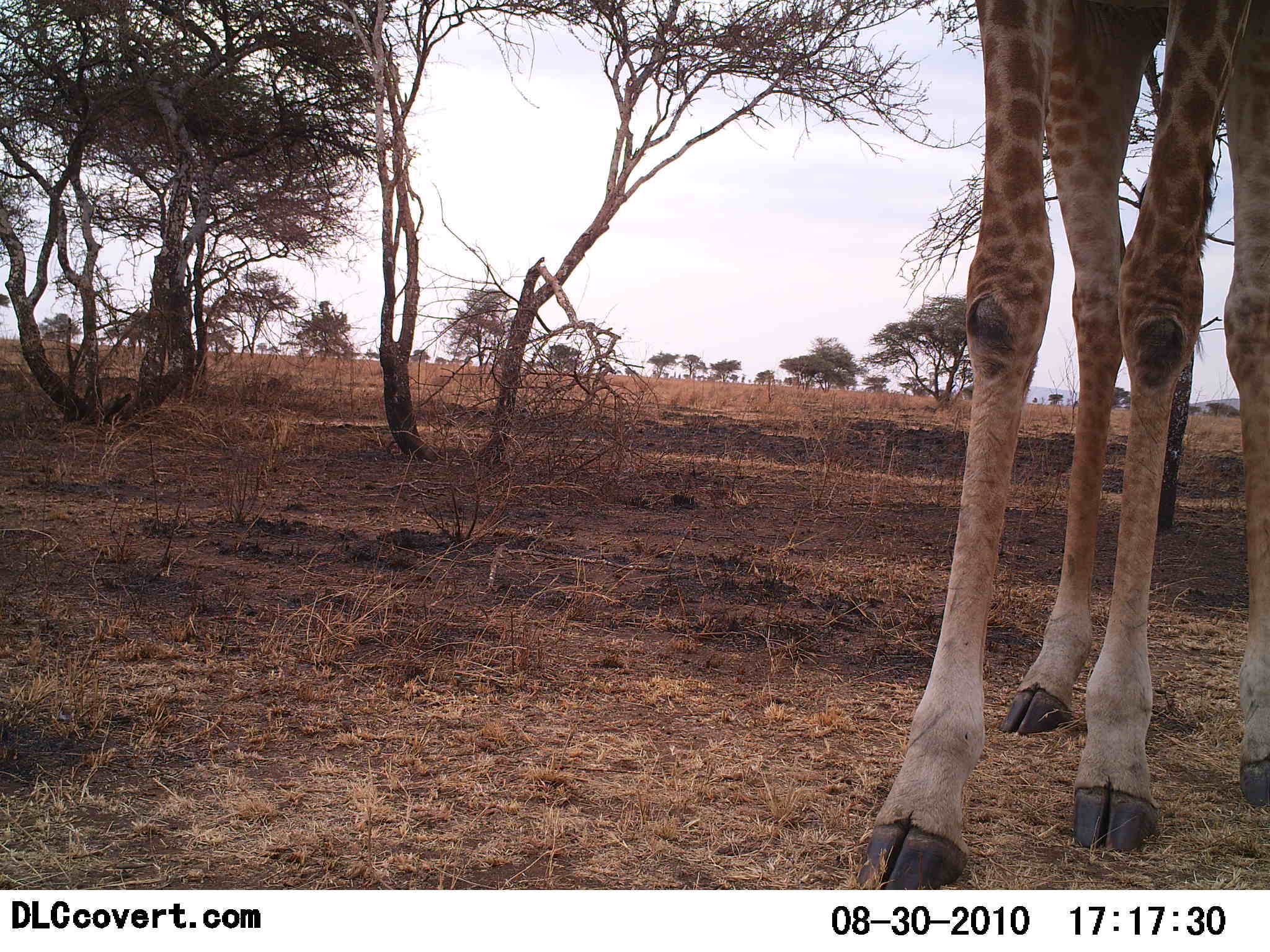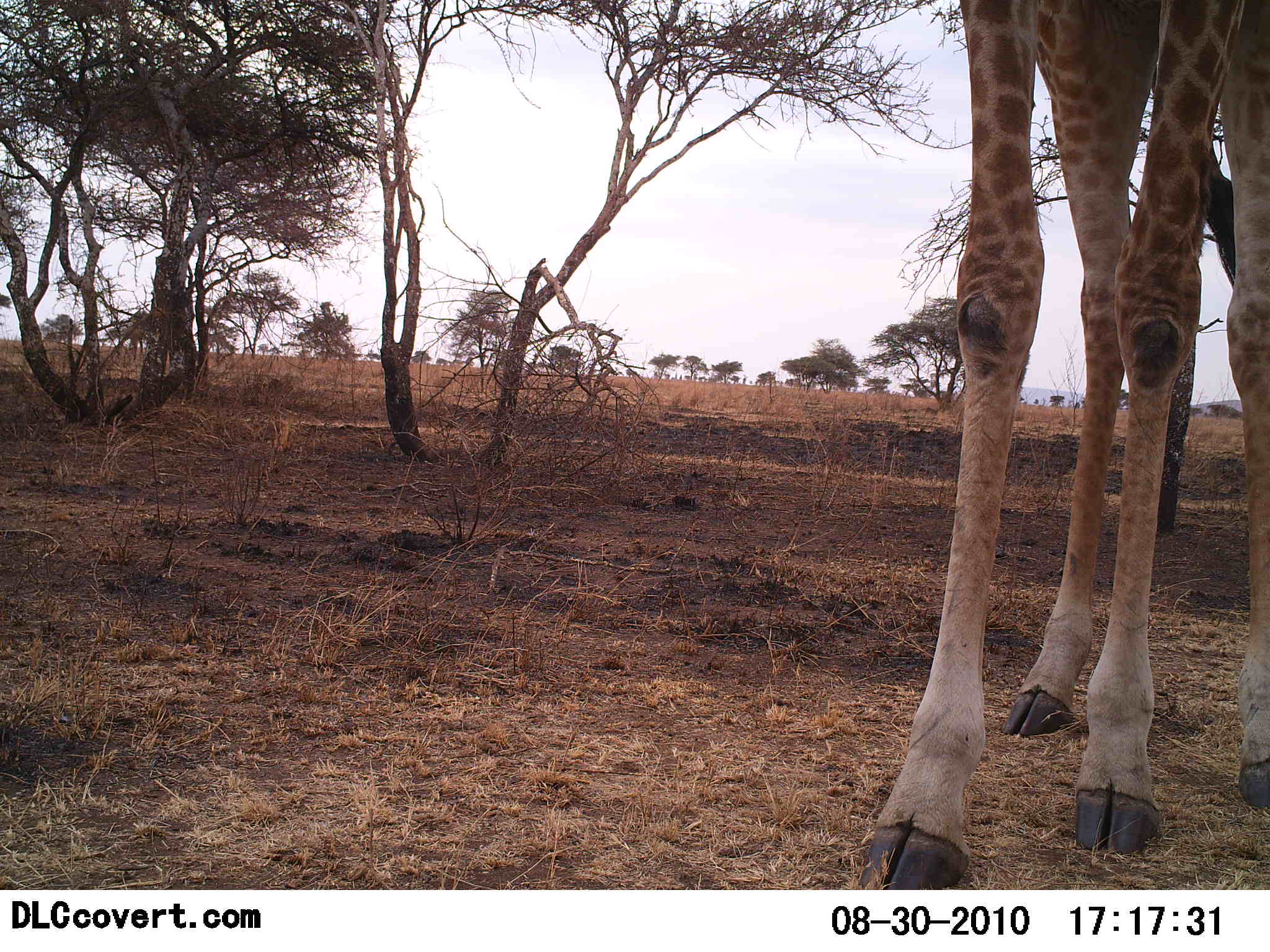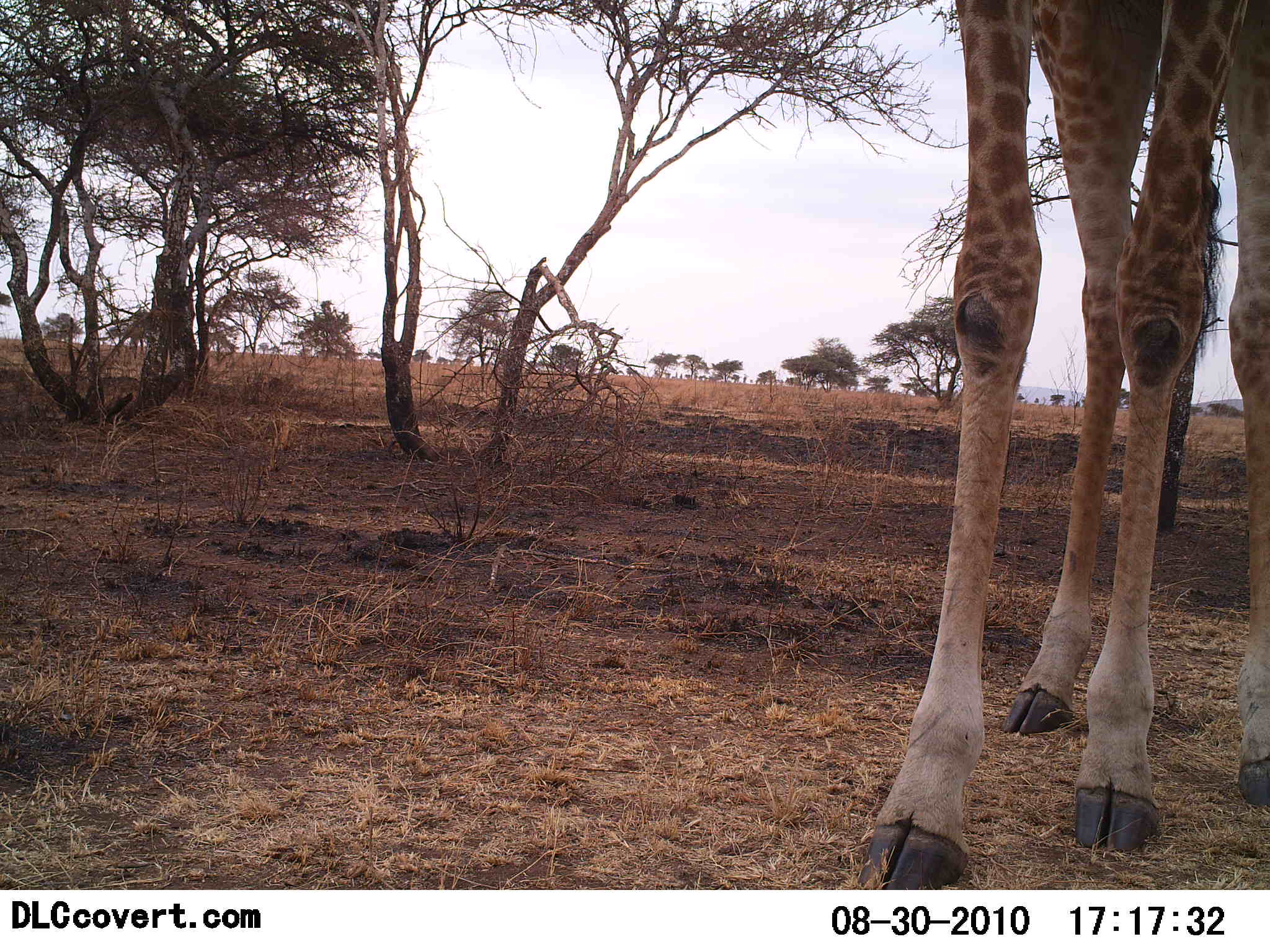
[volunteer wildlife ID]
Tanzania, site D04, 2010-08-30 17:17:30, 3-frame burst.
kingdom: Animalia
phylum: Chordata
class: Mammalia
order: Artiodactyla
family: Giraffidae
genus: Giraffa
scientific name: Giraffa camelopardalis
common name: giraffe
Giraffe (Giraffa camelopardalis), count 1. Behavior (volunteer vote fractions): standing 95%, resting 0%, moving 0%, interacting 0%. Young present (vote fraction): 0%. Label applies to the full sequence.